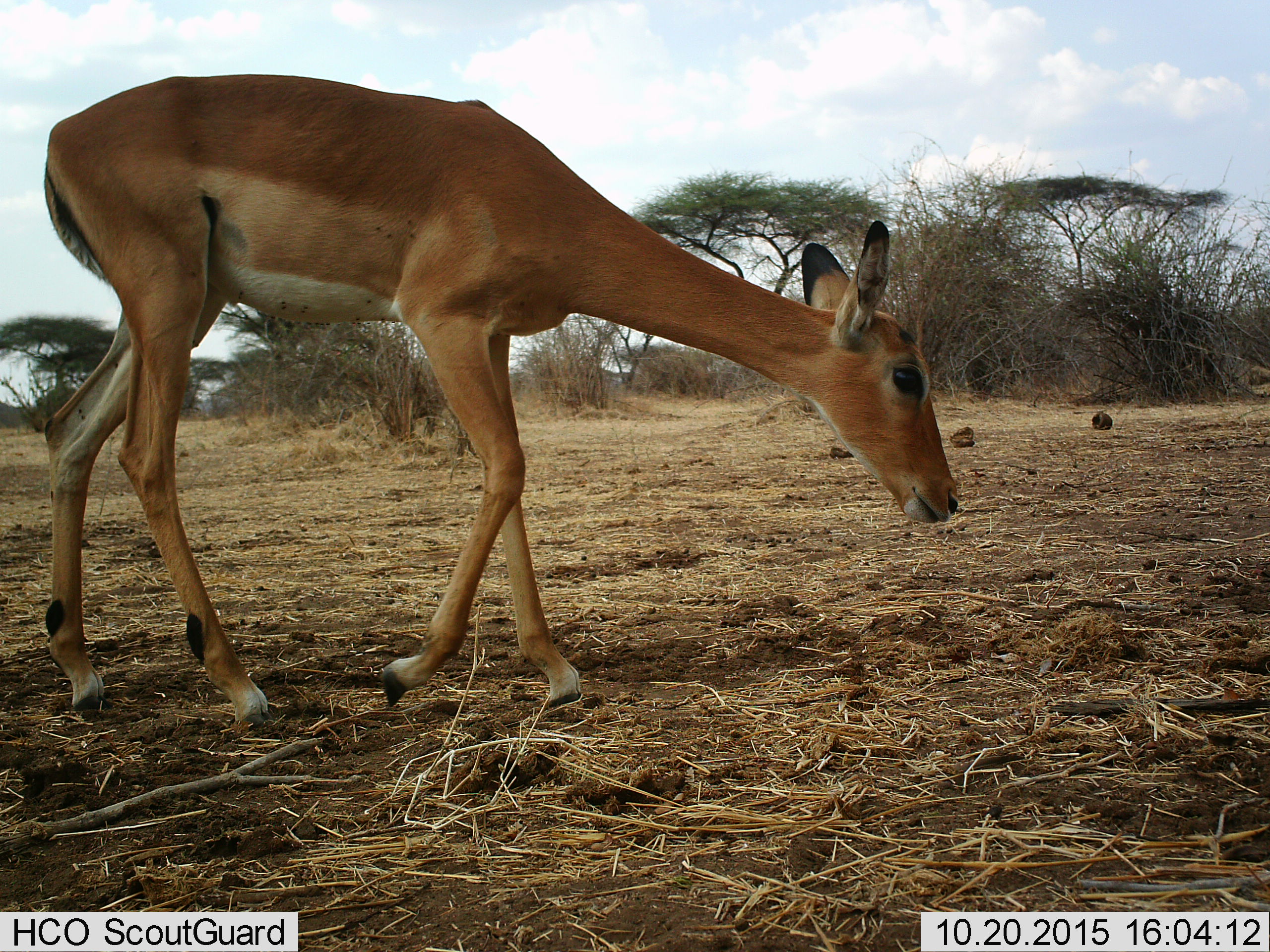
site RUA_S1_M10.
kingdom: Animalia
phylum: Chordata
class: Mammalia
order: Artiodactyla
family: Bovidae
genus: Aepyceros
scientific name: Aepyceros melampus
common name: impala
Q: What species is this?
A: Impala (Aepyceros melampus).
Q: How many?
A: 1.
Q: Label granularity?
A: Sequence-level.